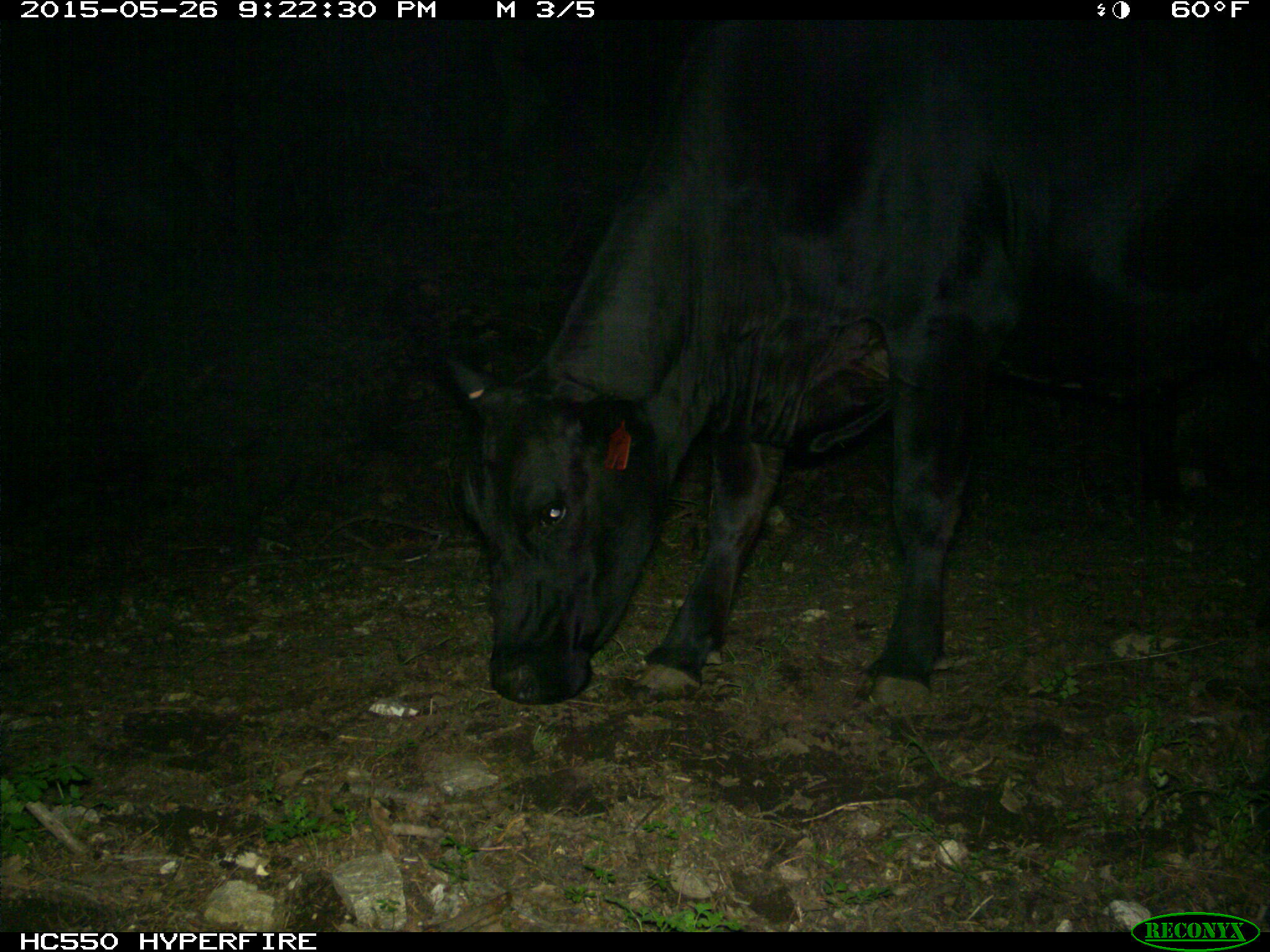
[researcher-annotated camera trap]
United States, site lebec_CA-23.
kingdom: Animalia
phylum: Chordata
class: Mammalia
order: Artiodactyla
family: Bovidae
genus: Bos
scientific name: Bos taurus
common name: domestic cow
Bos taurus (domestic cow).